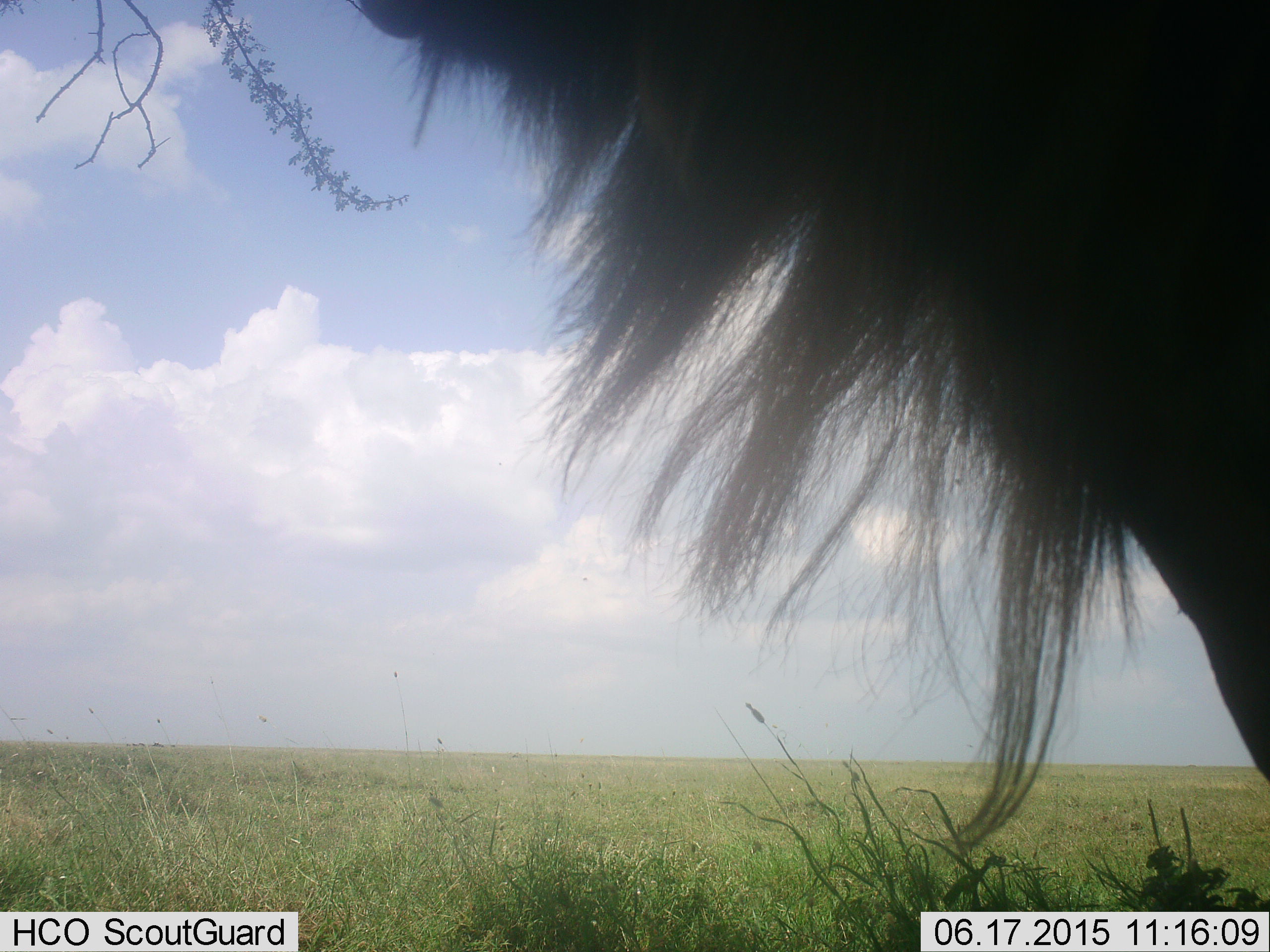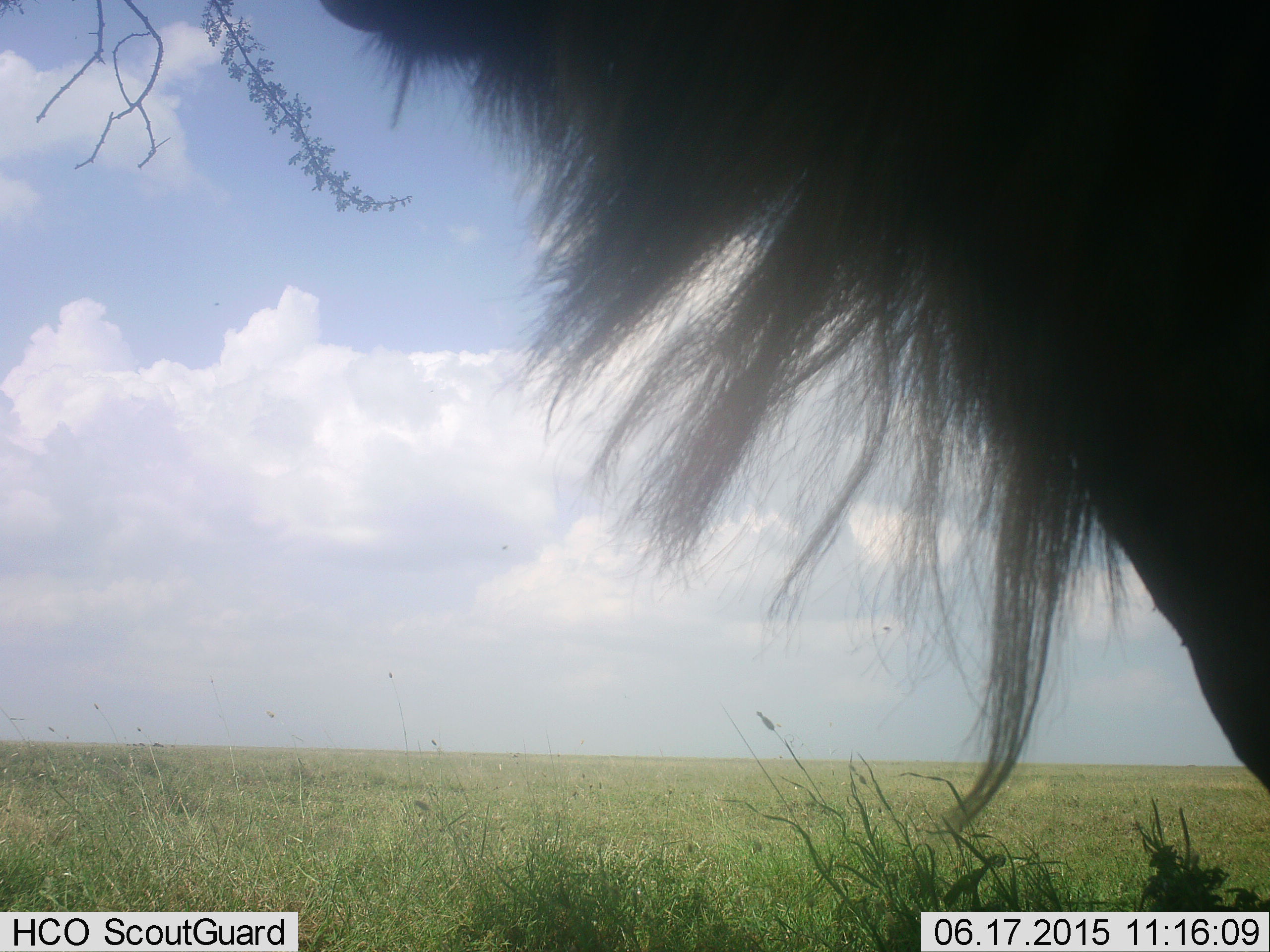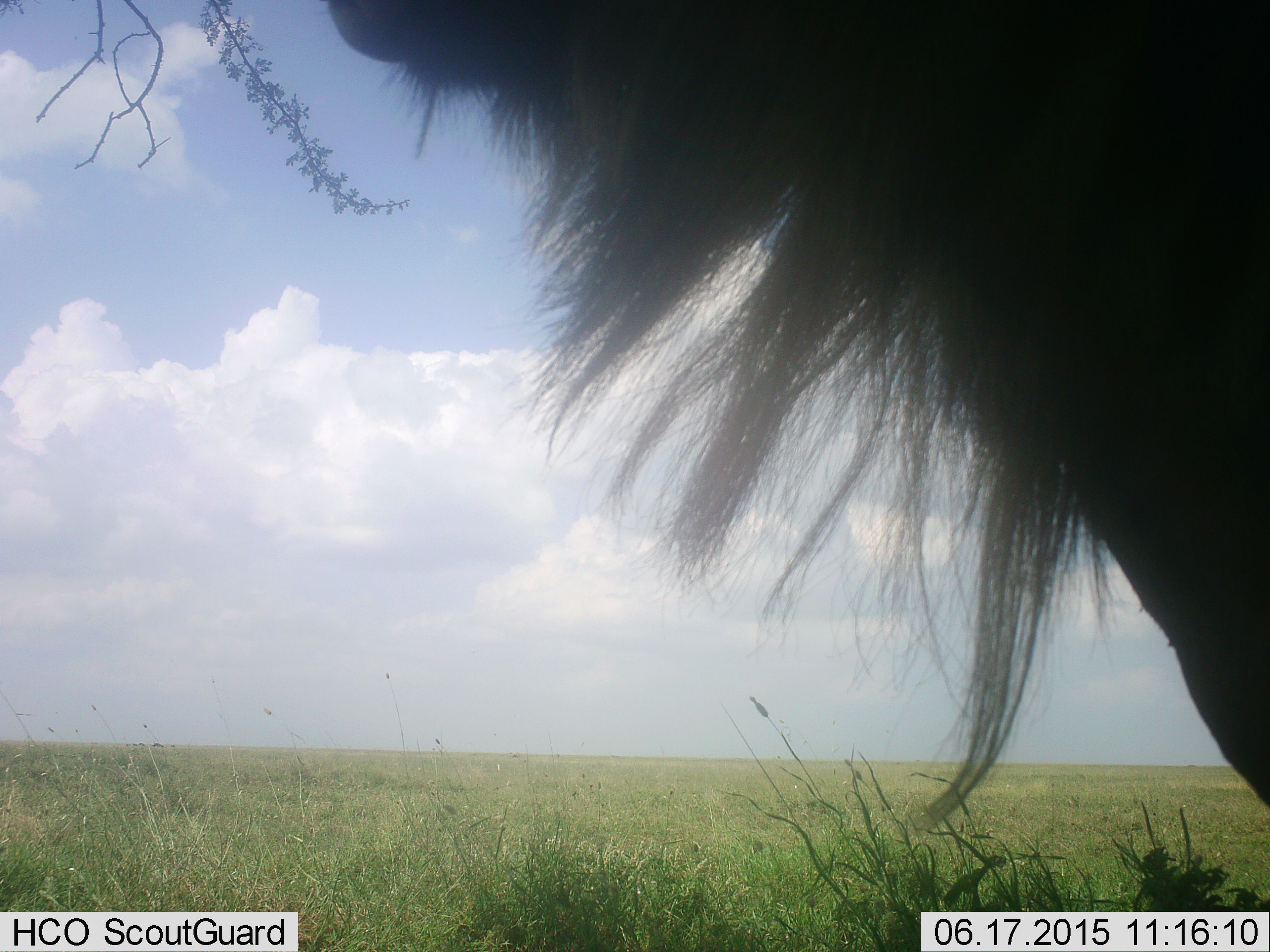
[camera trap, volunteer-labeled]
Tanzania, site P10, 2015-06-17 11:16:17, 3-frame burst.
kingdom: Animalia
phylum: Chordata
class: Mammalia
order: Artiodactyla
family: Bovidae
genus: Connochaetes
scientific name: Connochaetes taurinus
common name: blue wildebeest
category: wildebeest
Wildebeest (blue wildebeest) (Connochaetes taurinus), count 1. Behavior (volunteer vote fractions): standing 80%, resting 10%, moving 10%, interacting 0%. Young present (vote fraction): 0%. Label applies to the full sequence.